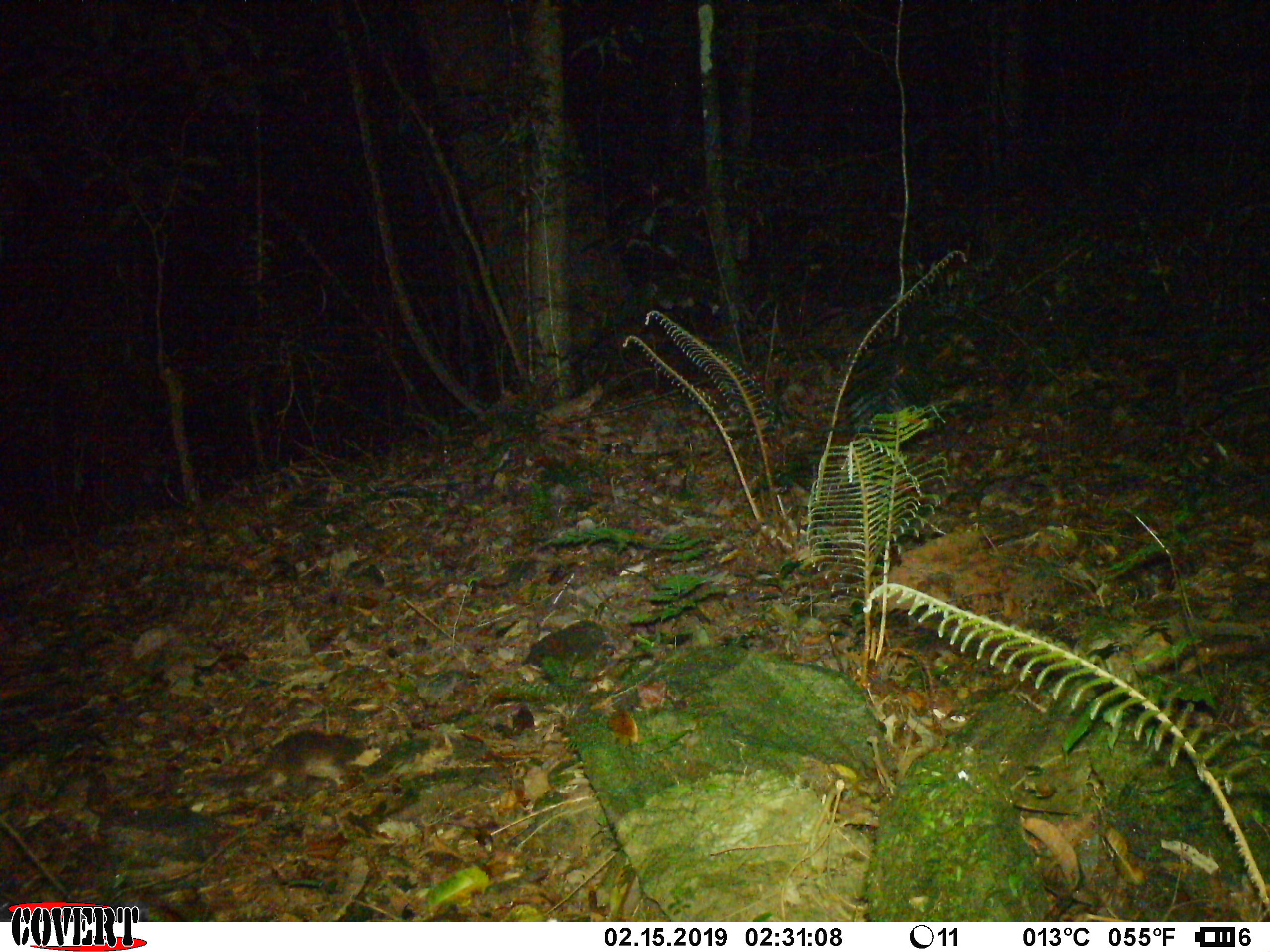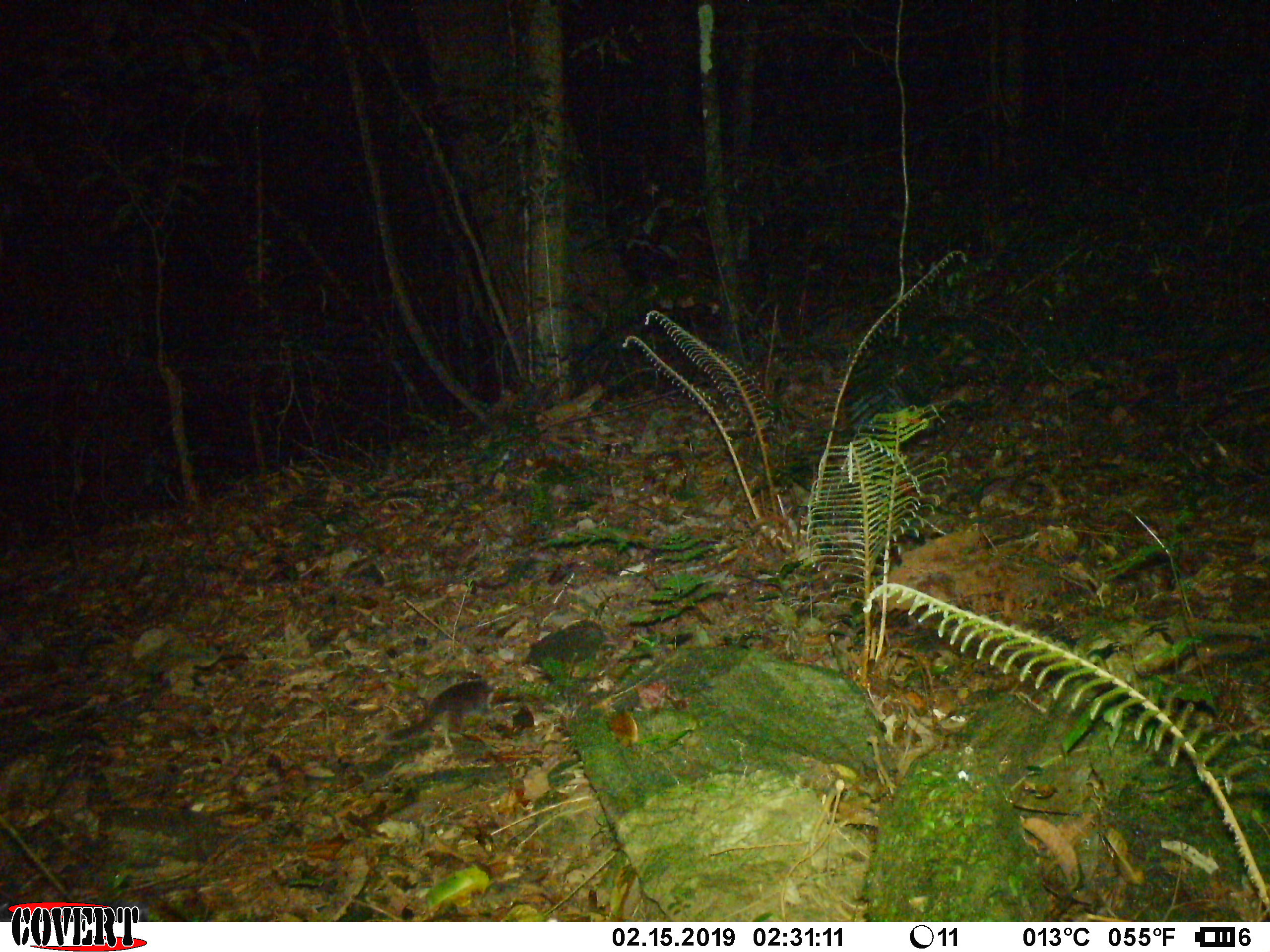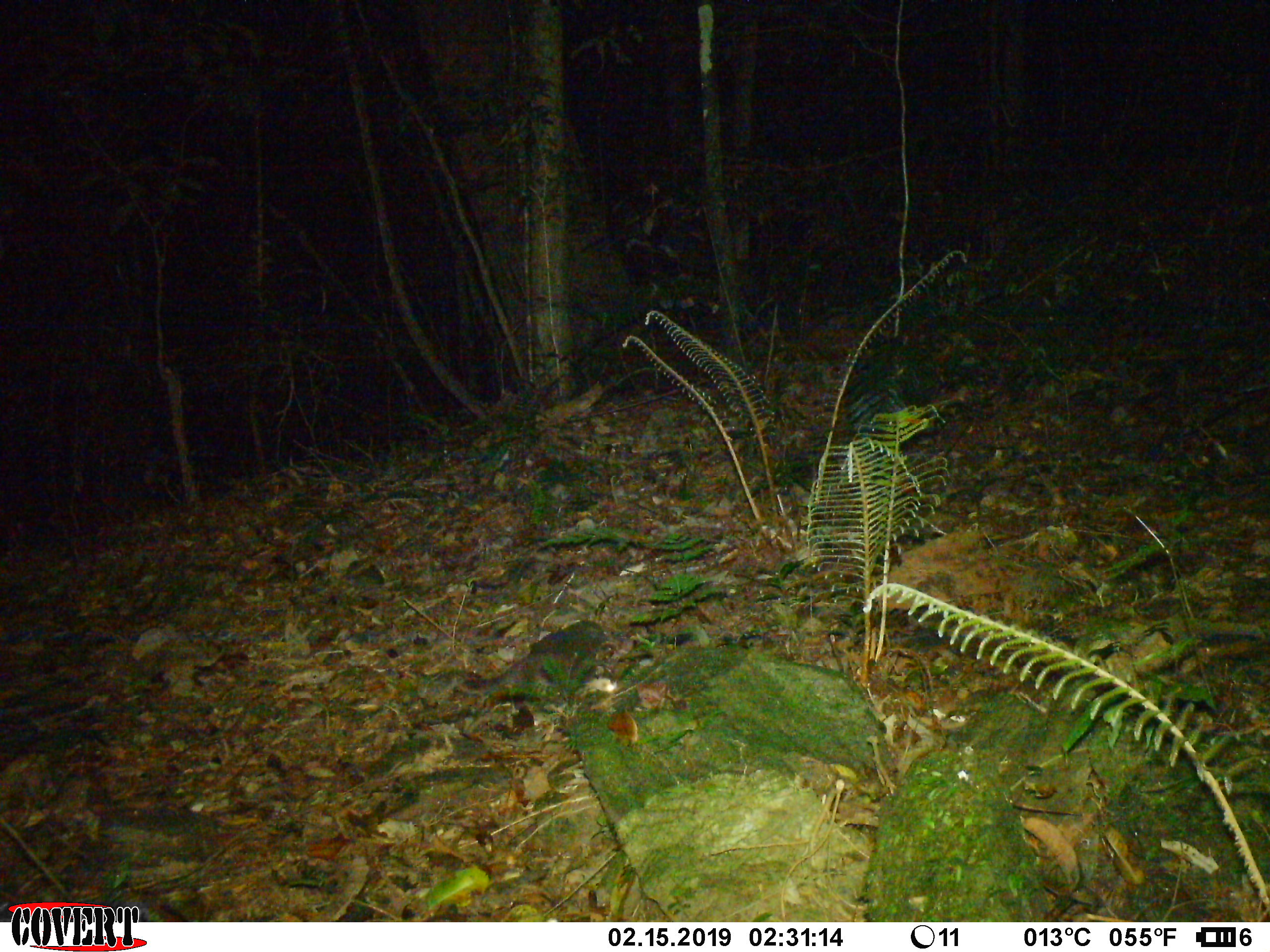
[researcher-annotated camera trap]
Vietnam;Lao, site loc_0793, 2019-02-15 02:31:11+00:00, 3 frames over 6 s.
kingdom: Animalia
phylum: Chordata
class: Mammalia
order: Carnivora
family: Mustelidae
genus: Melogale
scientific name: Melogale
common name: ferret badger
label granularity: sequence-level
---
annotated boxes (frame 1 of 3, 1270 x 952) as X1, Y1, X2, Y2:
ferret badger: 207, 726, 377, 784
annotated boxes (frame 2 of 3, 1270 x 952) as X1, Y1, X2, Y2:
ferret badger: 382, 677, 499, 732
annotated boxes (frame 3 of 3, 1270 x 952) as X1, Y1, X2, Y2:
ferret badger: 455, 619, 608, 692